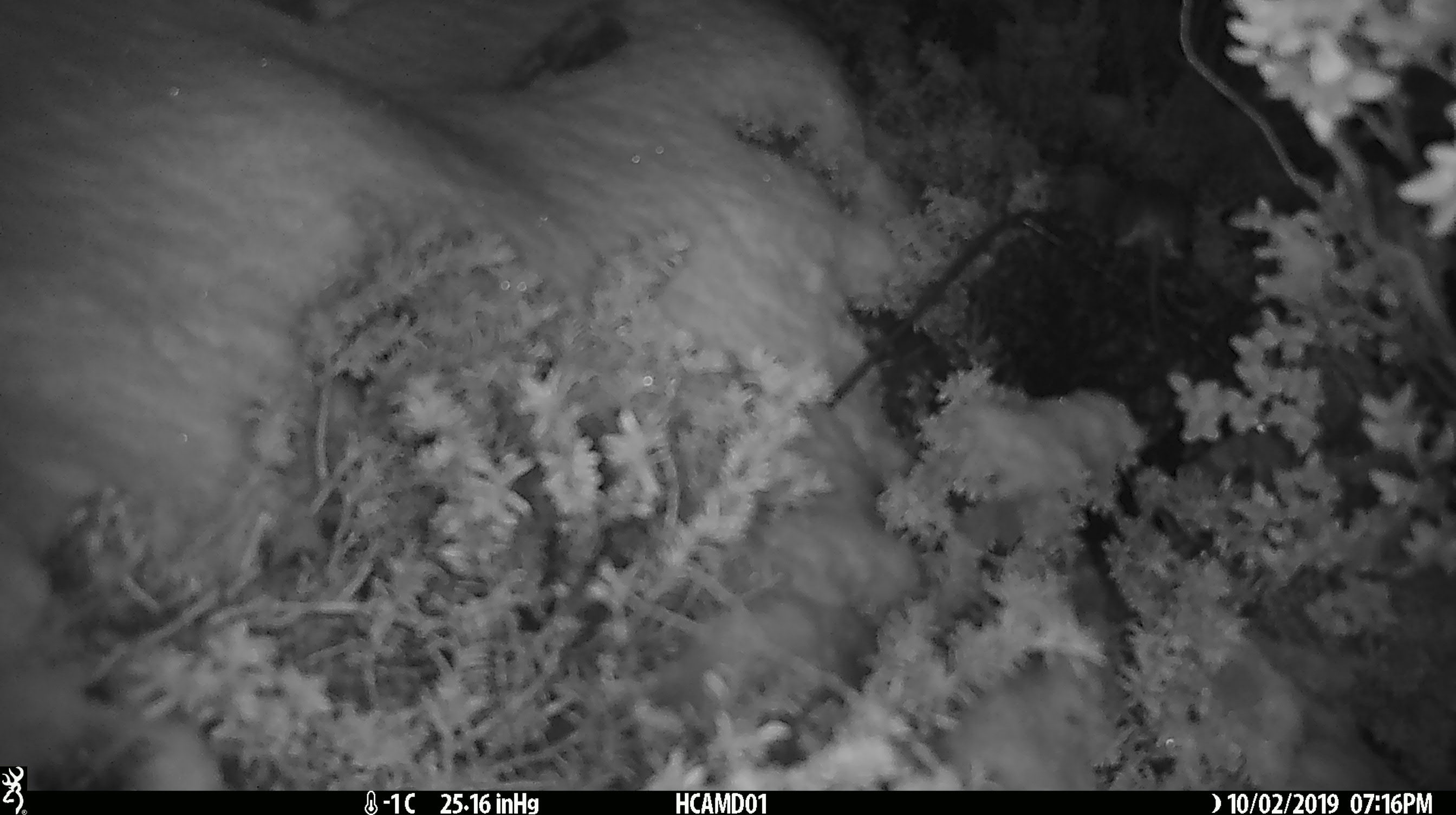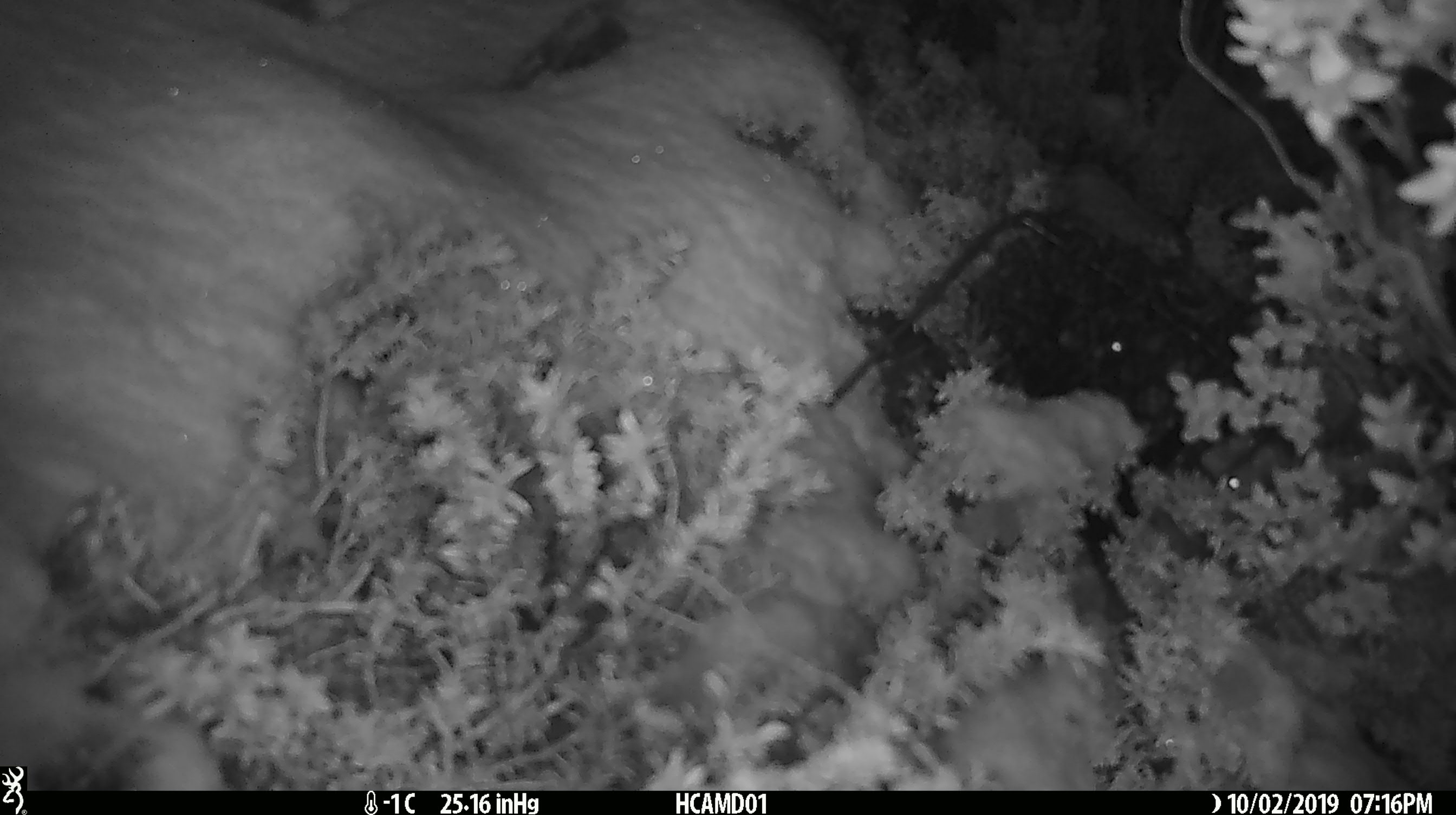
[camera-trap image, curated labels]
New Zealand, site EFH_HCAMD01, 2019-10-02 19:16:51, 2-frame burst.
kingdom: Animalia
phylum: Chordata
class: Mammalia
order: Rodentia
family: Muridae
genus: Mus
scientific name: Mus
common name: mouse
Mouse (Mus).